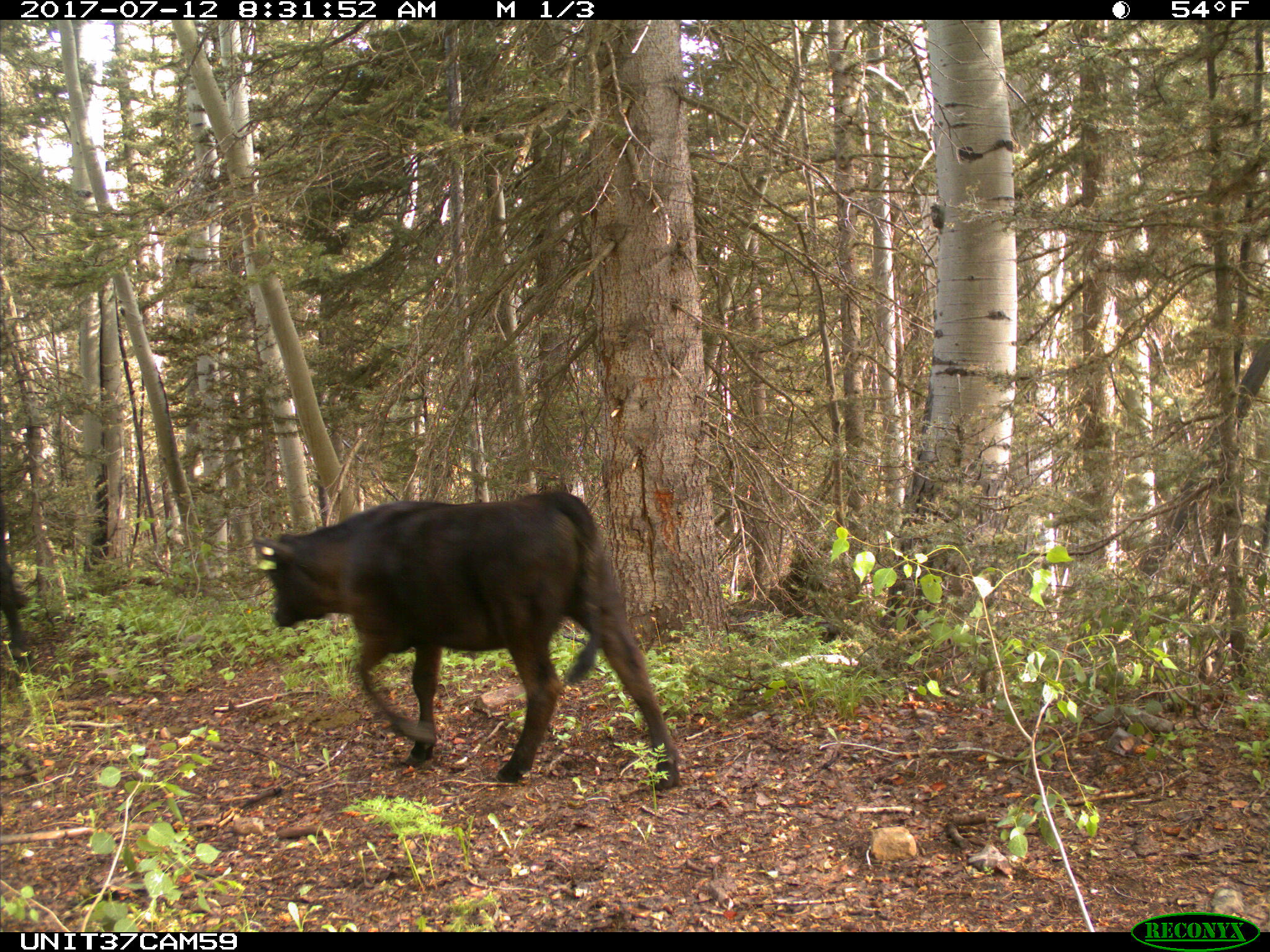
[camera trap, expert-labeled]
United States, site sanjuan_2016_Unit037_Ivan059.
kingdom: Animalia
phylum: Chordata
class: Mammalia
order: Artiodactyla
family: Bovidae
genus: Bos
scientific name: Bos taurus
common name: domestic cow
Bos taurus (domestic cow).